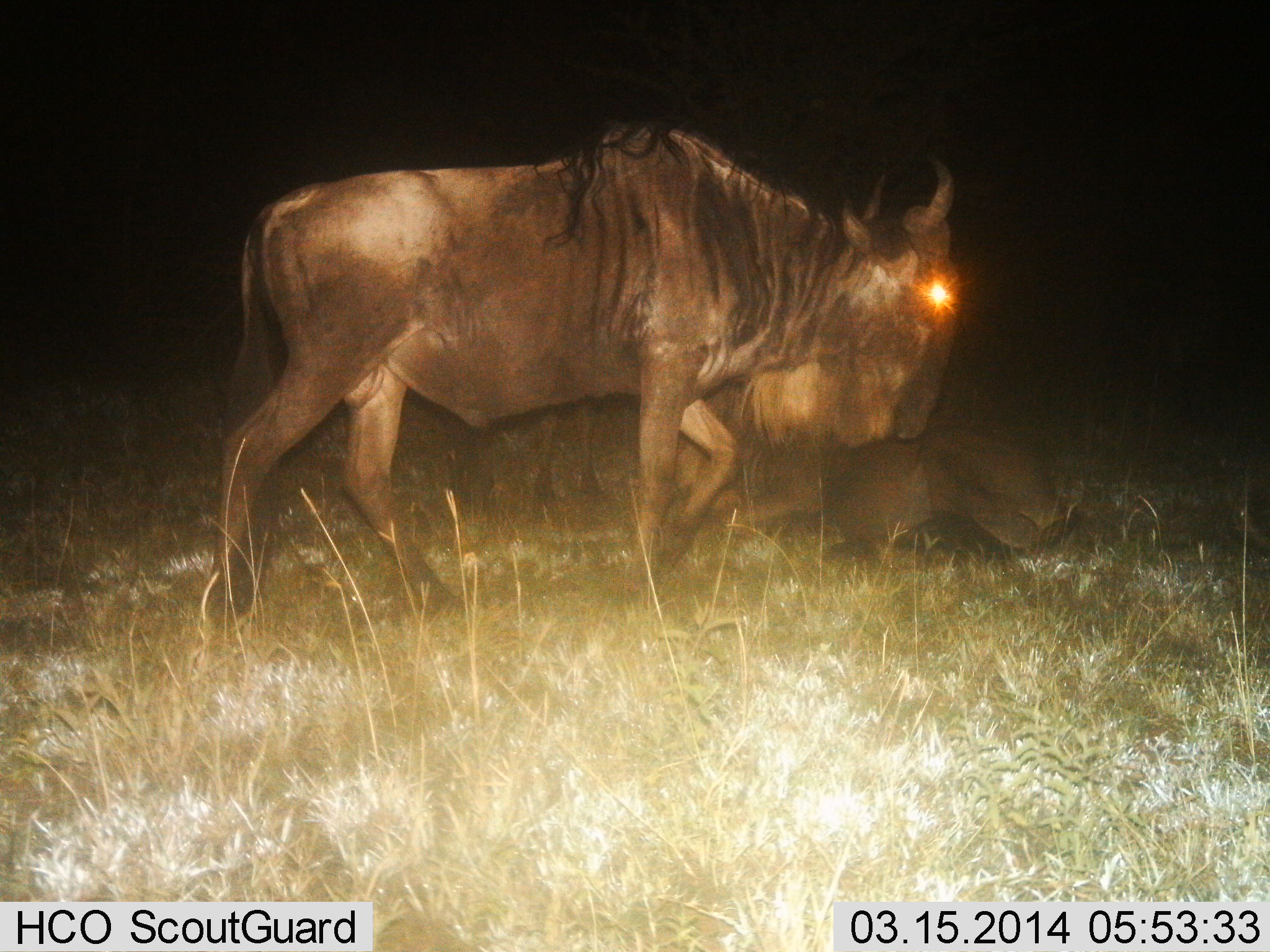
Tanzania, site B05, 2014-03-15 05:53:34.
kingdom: Animalia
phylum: Chordata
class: Mammalia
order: Artiodactyla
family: Bovidae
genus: Connochaetes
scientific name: Connochaetes taurinus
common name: blue wildebeest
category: wildebeest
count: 2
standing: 30%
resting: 60%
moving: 90%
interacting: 0%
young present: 10%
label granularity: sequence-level